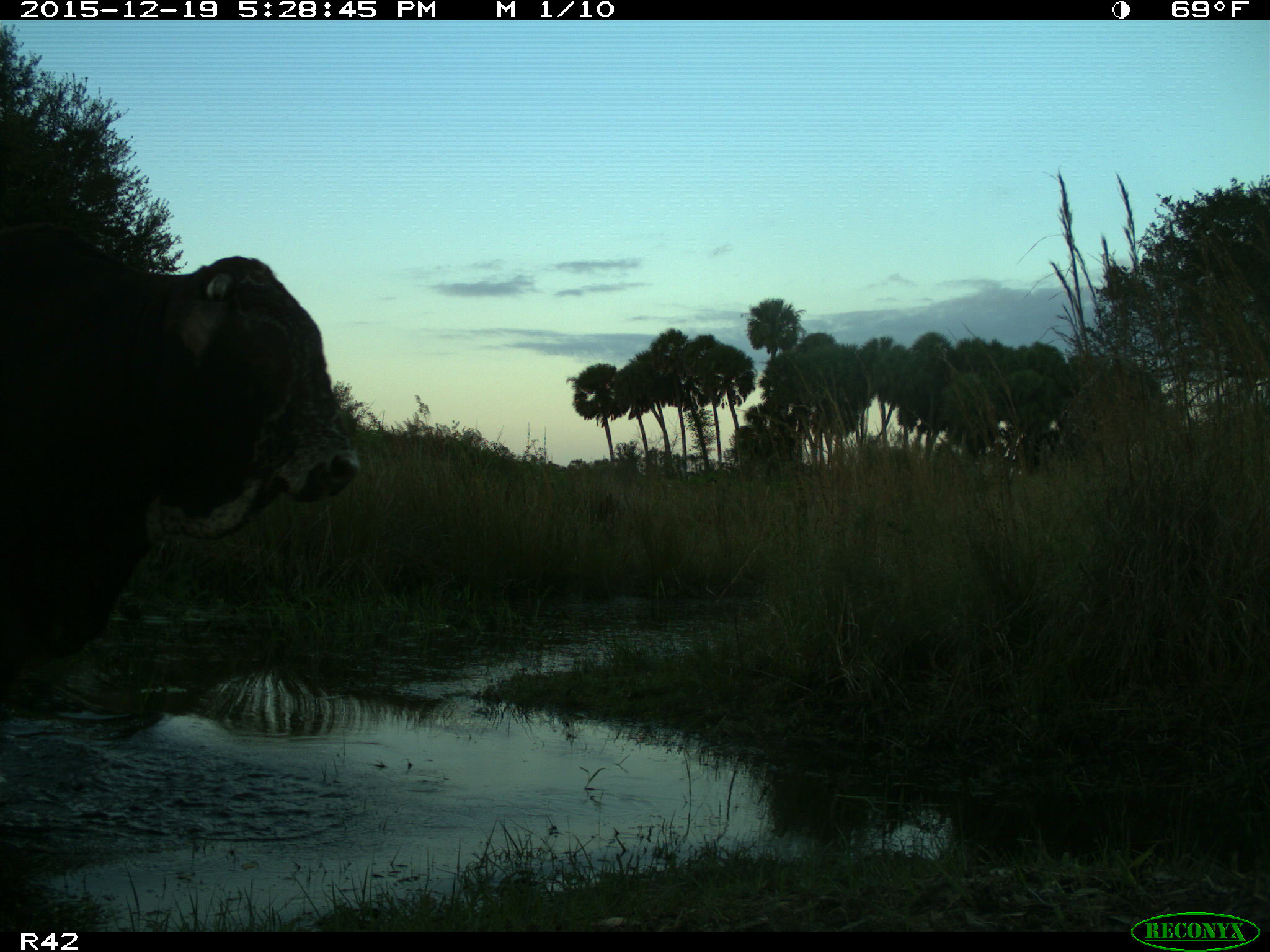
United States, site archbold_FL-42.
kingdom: Animalia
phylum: Chordata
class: Mammalia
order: Artiodactyla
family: Bovidae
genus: Bos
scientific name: Bos taurus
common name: domestic cow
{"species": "Bos taurus (domestic cow)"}